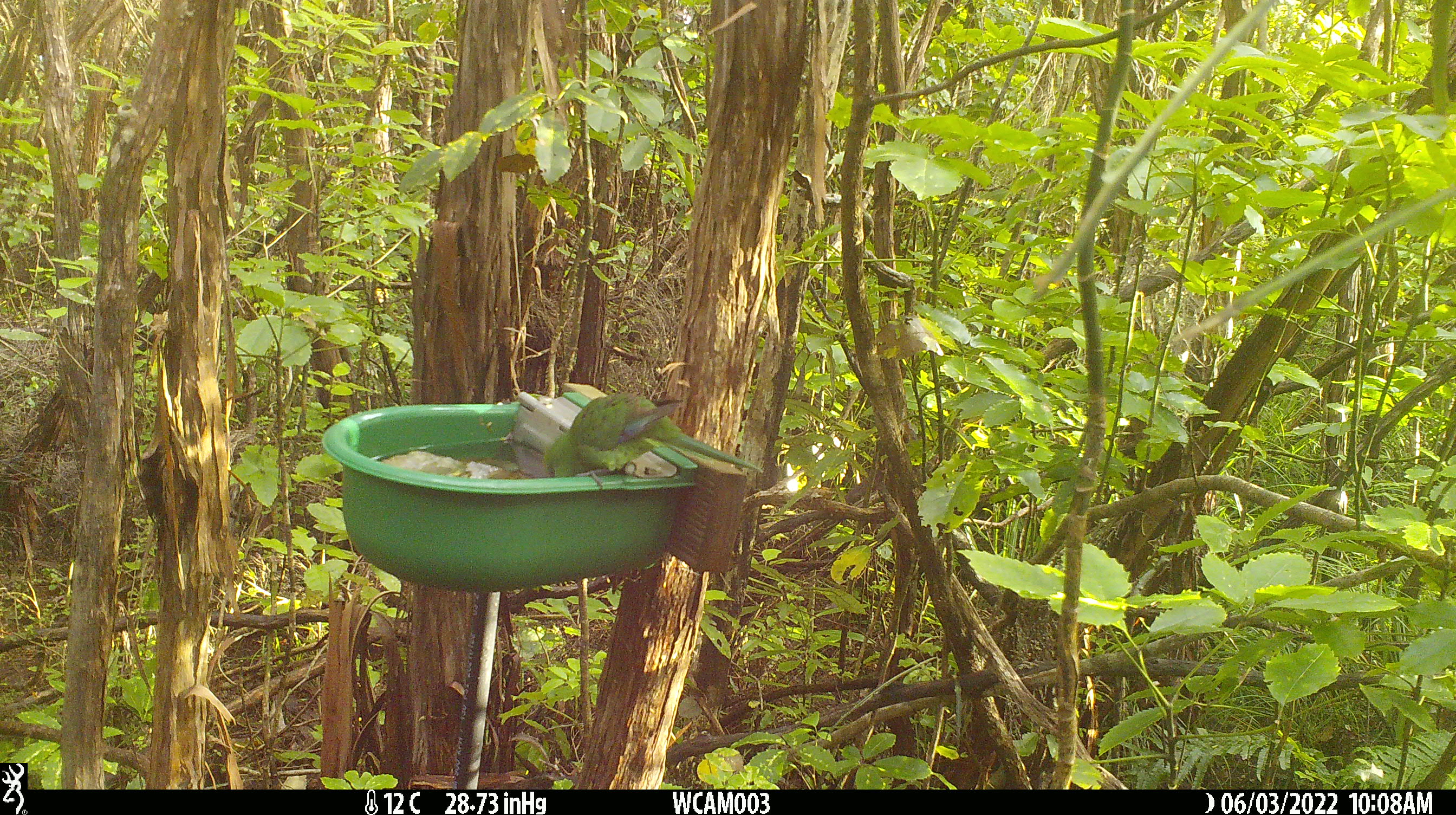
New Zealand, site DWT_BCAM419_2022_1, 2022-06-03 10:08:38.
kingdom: Animalia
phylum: Chordata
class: Aves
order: Psittaciformes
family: Psittaculidae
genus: Cyanoramphus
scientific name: Cyanoramphus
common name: parakeet